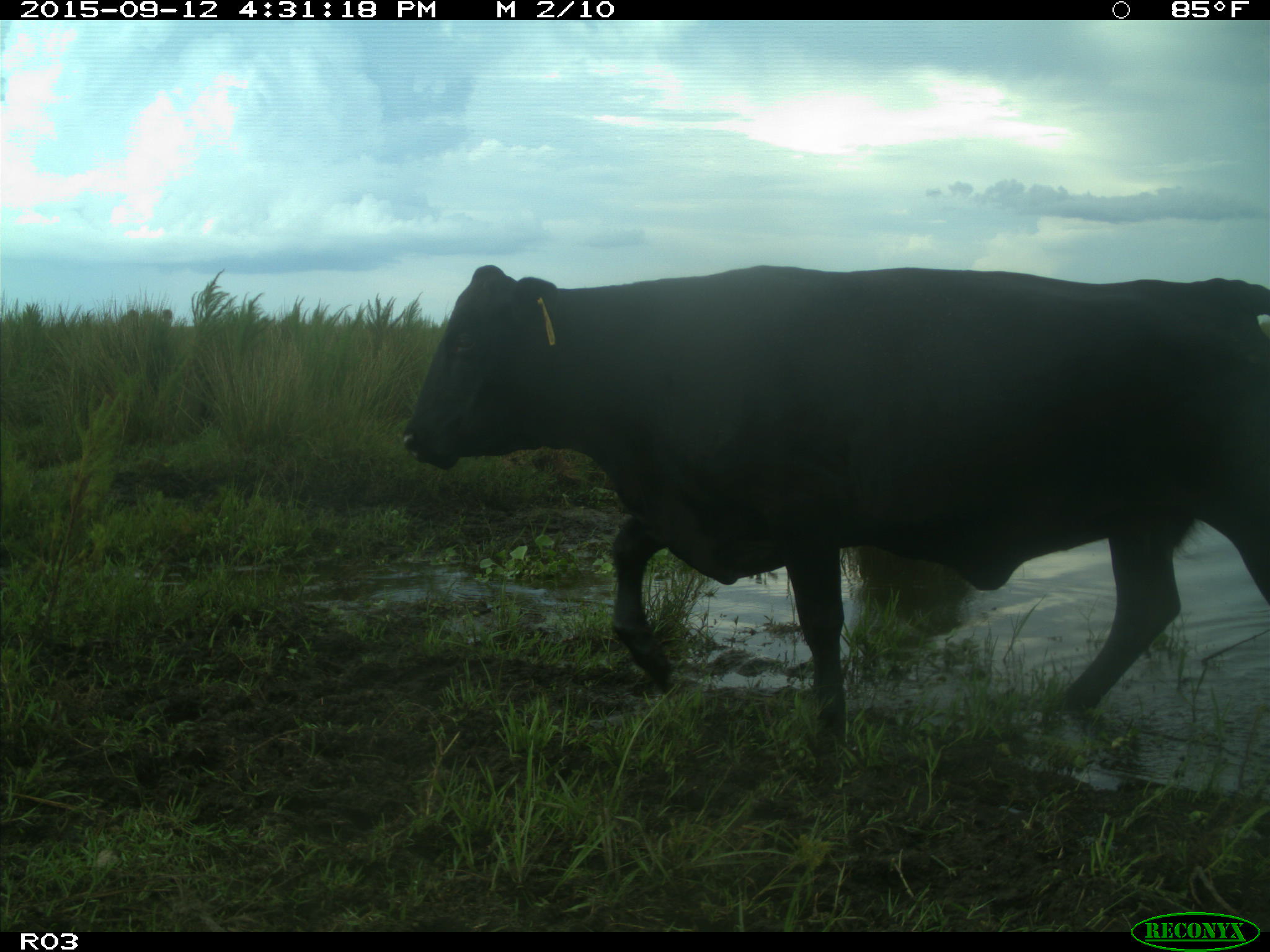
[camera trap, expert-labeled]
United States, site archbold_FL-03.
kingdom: Animalia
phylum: Chordata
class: Mammalia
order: Artiodactyla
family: Bovidae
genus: Bos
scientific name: Bos taurus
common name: domestic cow